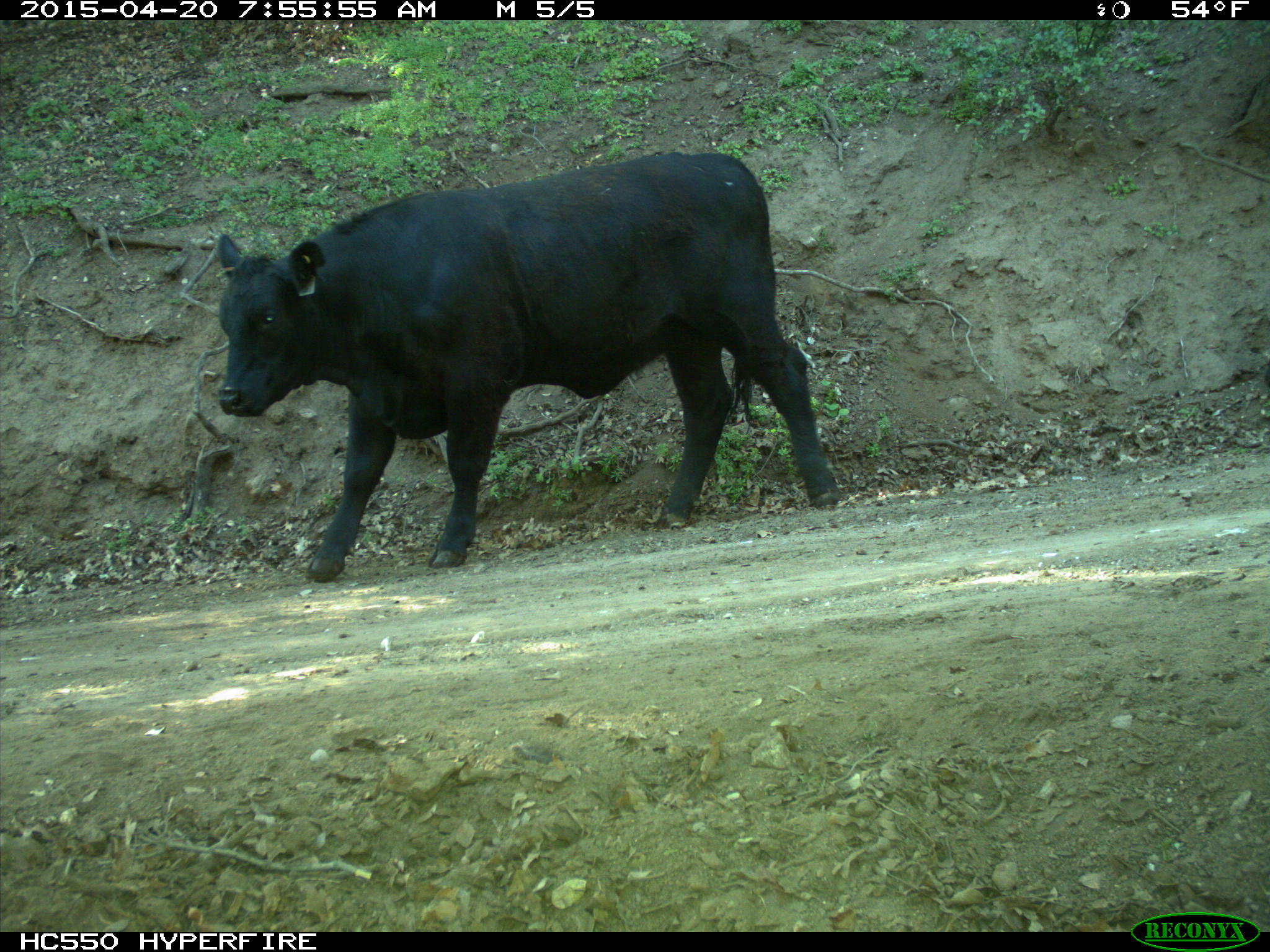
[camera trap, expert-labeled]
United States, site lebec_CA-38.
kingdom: Animalia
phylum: Chordata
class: Mammalia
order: Artiodactyla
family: Bovidae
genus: Bos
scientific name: Bos taurus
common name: domestic cow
Bos taurus (domestic cow).